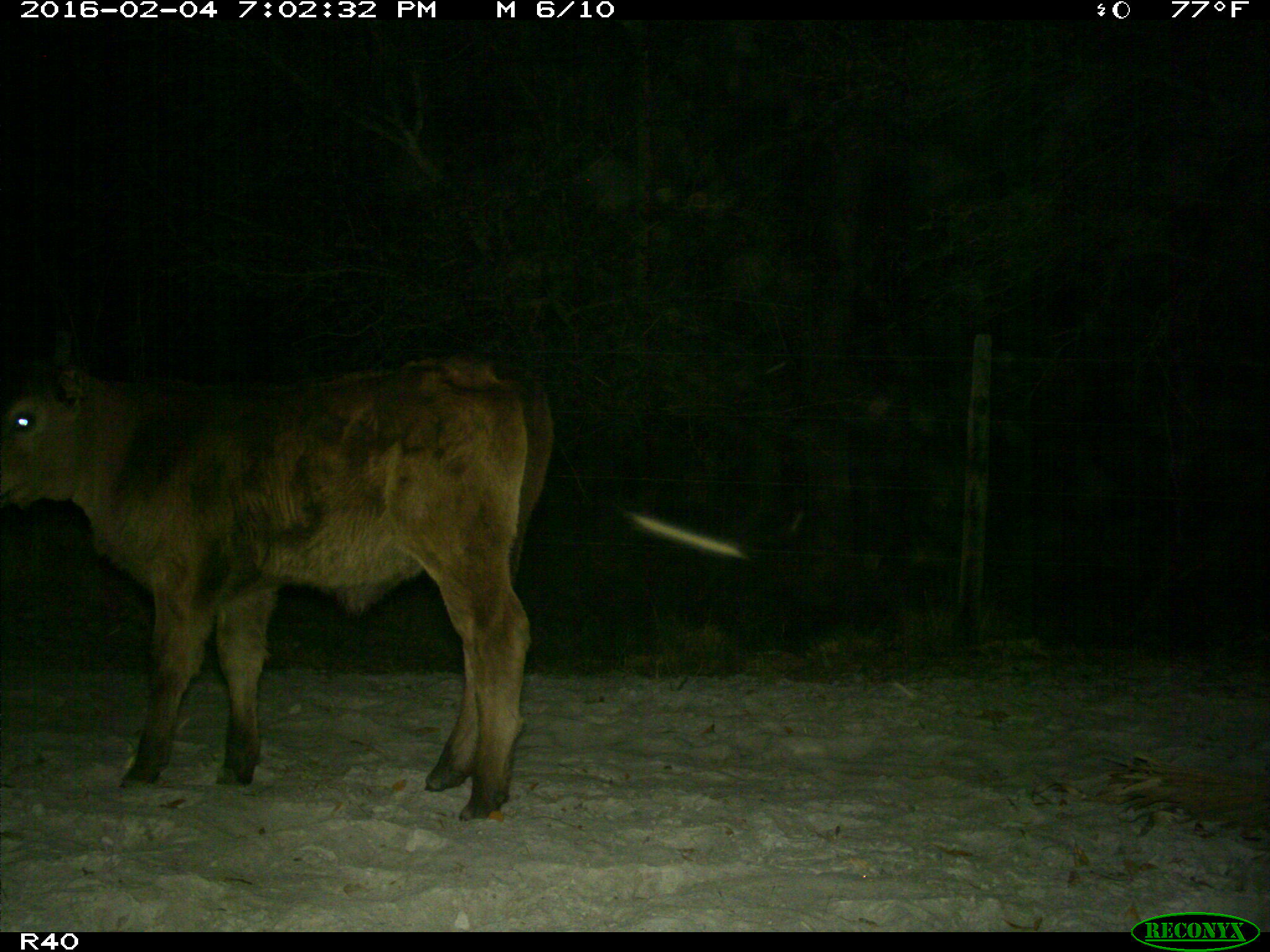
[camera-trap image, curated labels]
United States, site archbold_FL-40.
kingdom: Animalia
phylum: Chordata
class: Mammalia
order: Artiodactyla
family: Bovidae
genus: Bos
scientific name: Bos taurus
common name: domestic cow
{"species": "Bos taurus (domestic cow)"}